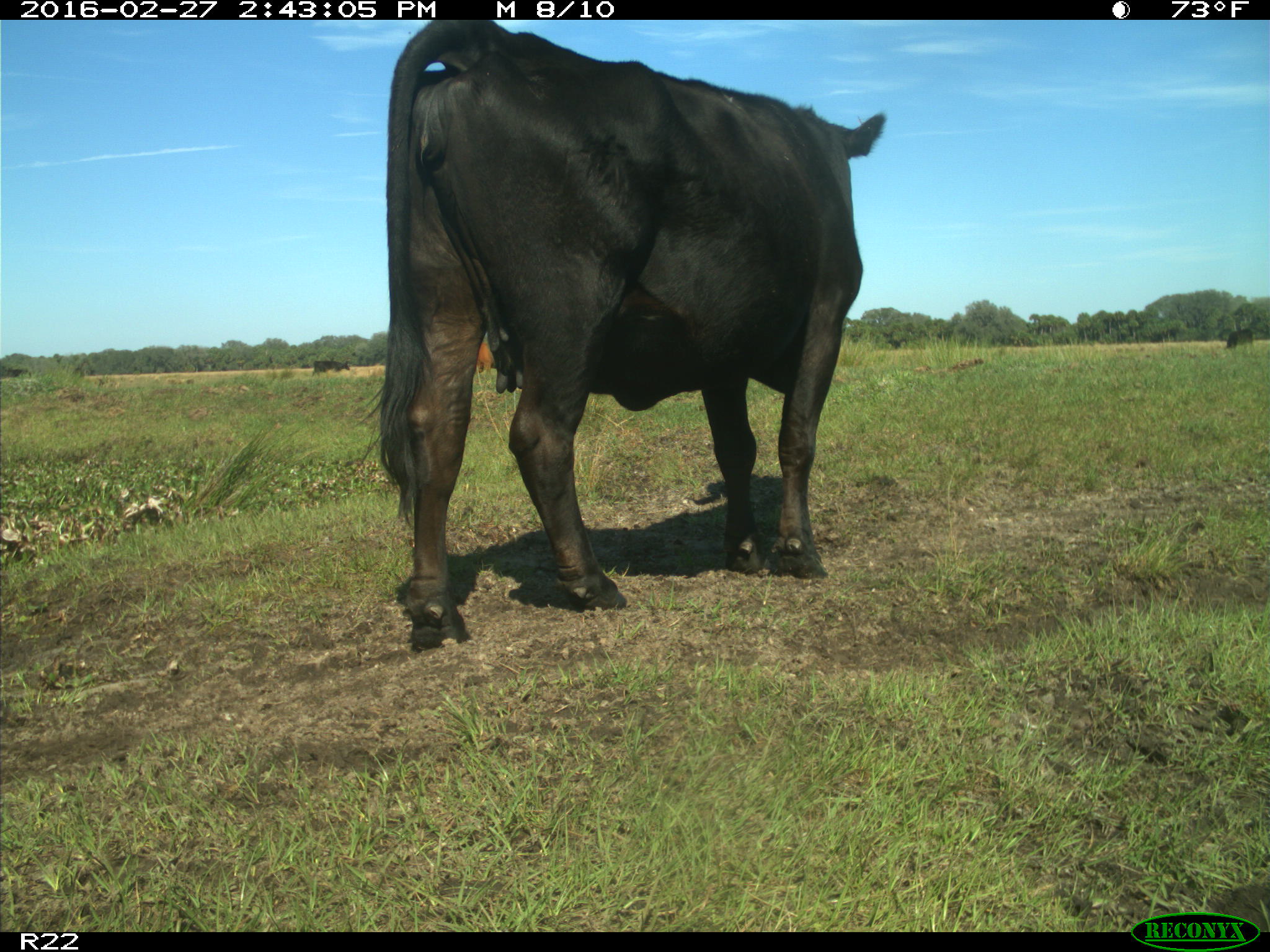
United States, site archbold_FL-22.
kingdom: Animalia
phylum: Chordata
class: Mammalia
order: Artiodactyla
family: Bovidae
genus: Bos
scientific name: Bos taurus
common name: domestic cow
Bos taurus (domestic cow).